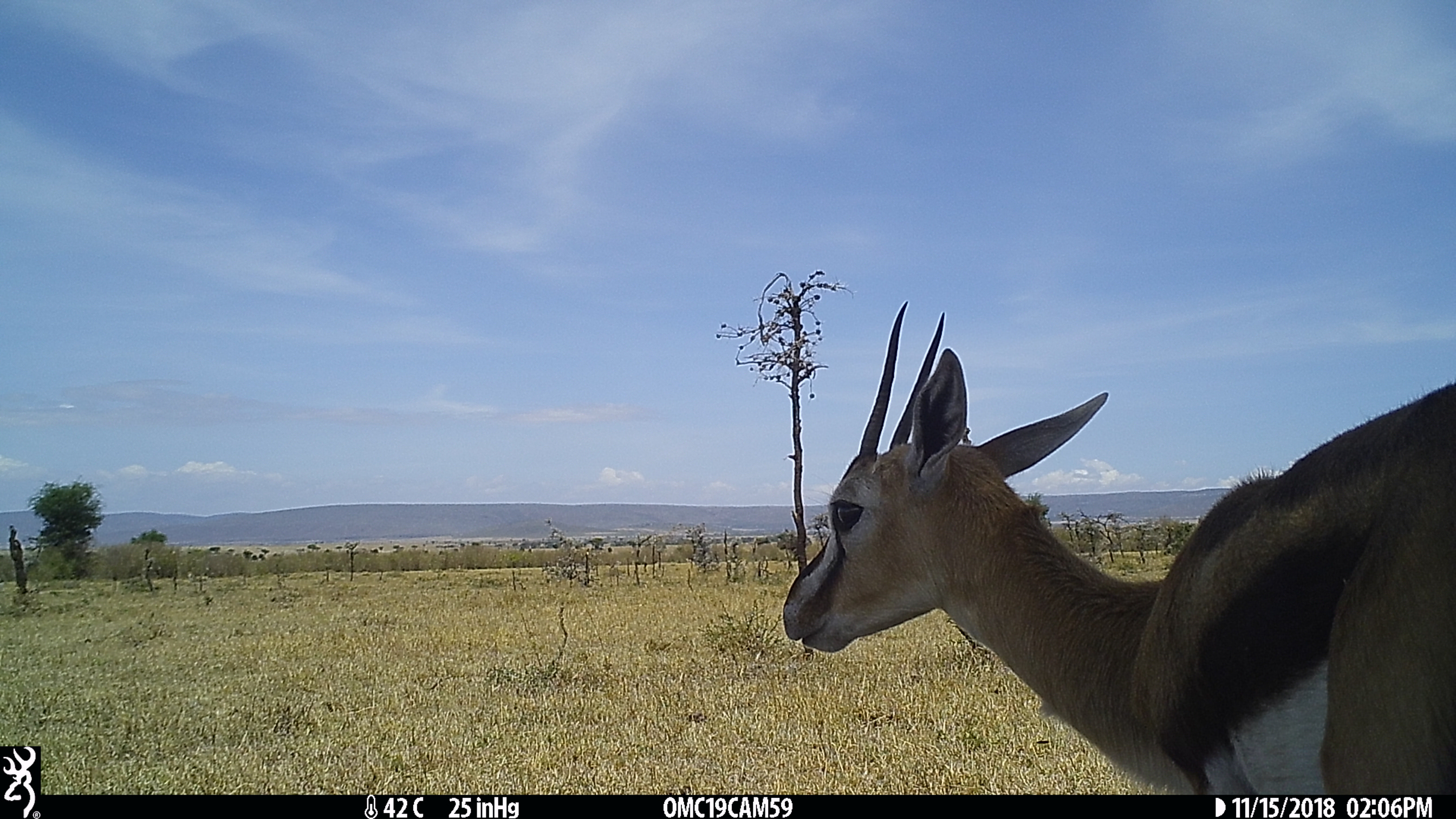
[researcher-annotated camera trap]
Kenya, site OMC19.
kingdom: Animalia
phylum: Chordata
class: Mammalia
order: Artiodactyla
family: Bovidae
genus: Eudorcas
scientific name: Eudorcas thomsonii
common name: thomon's gazelle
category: gazelle thomsons